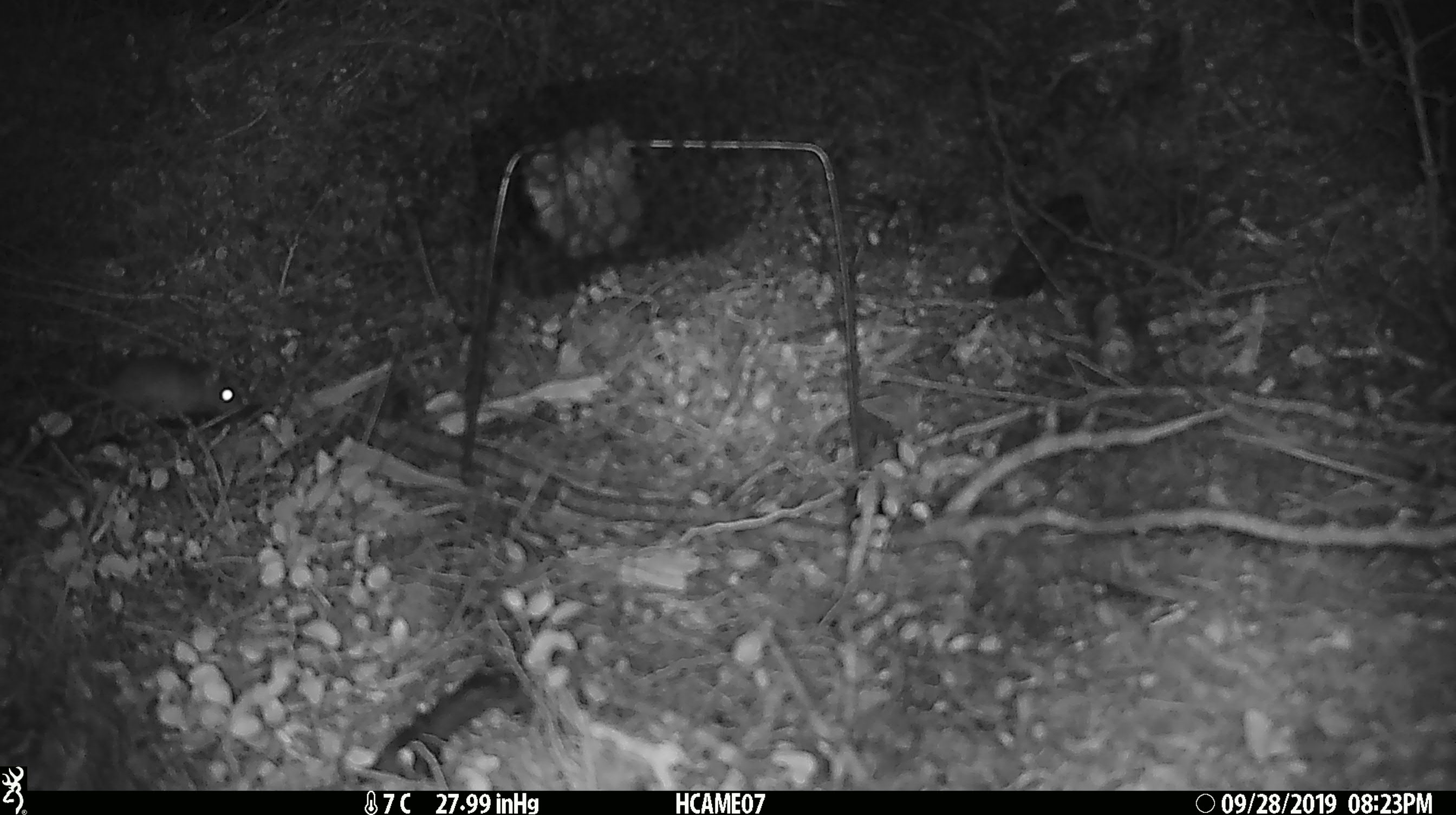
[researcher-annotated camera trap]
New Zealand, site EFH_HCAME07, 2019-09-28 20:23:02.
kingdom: Animalia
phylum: Chordata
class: Mammalia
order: Rodentia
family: Muridae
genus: Mus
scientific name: Mus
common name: mouse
Mouse (Mus).